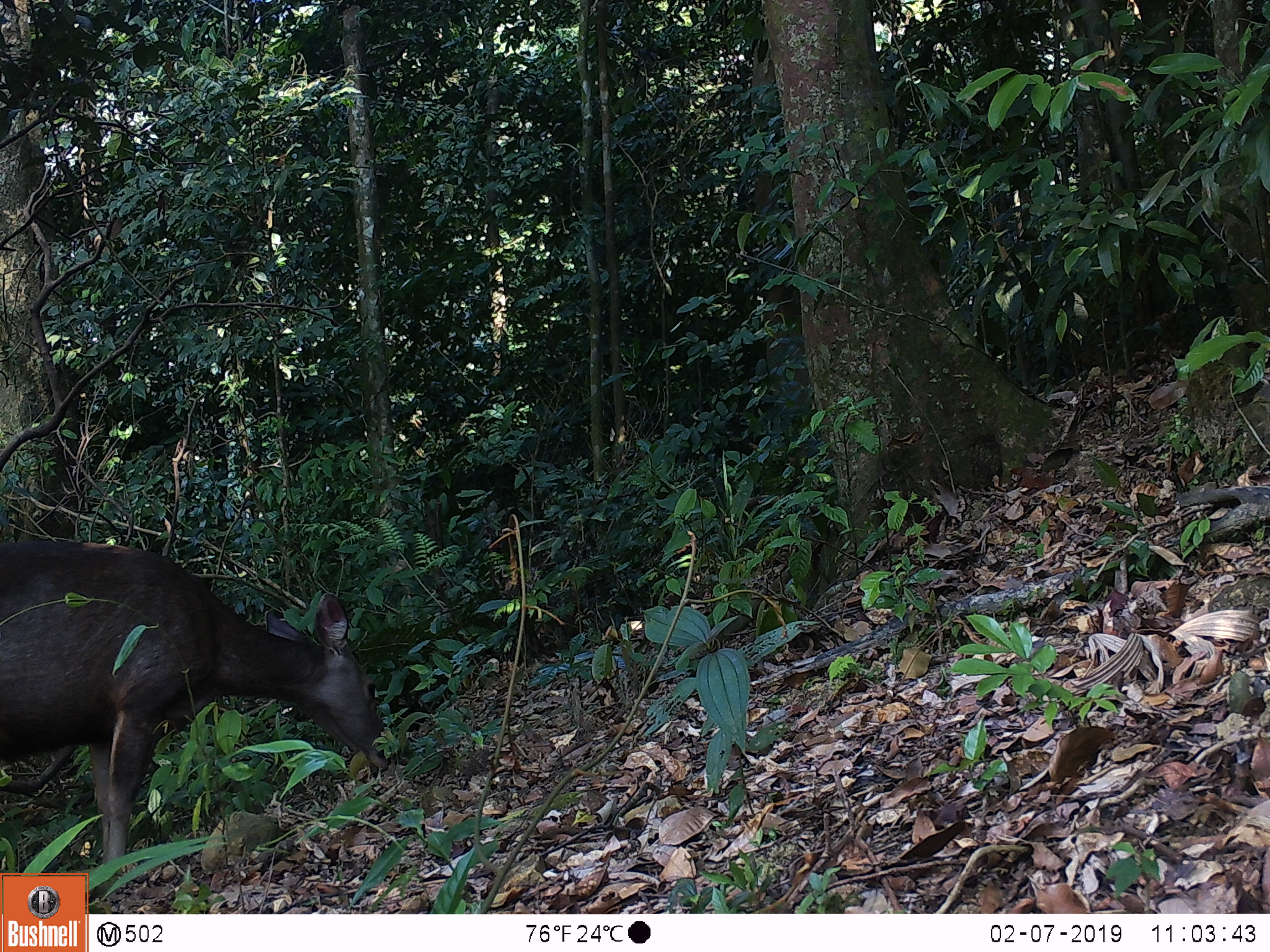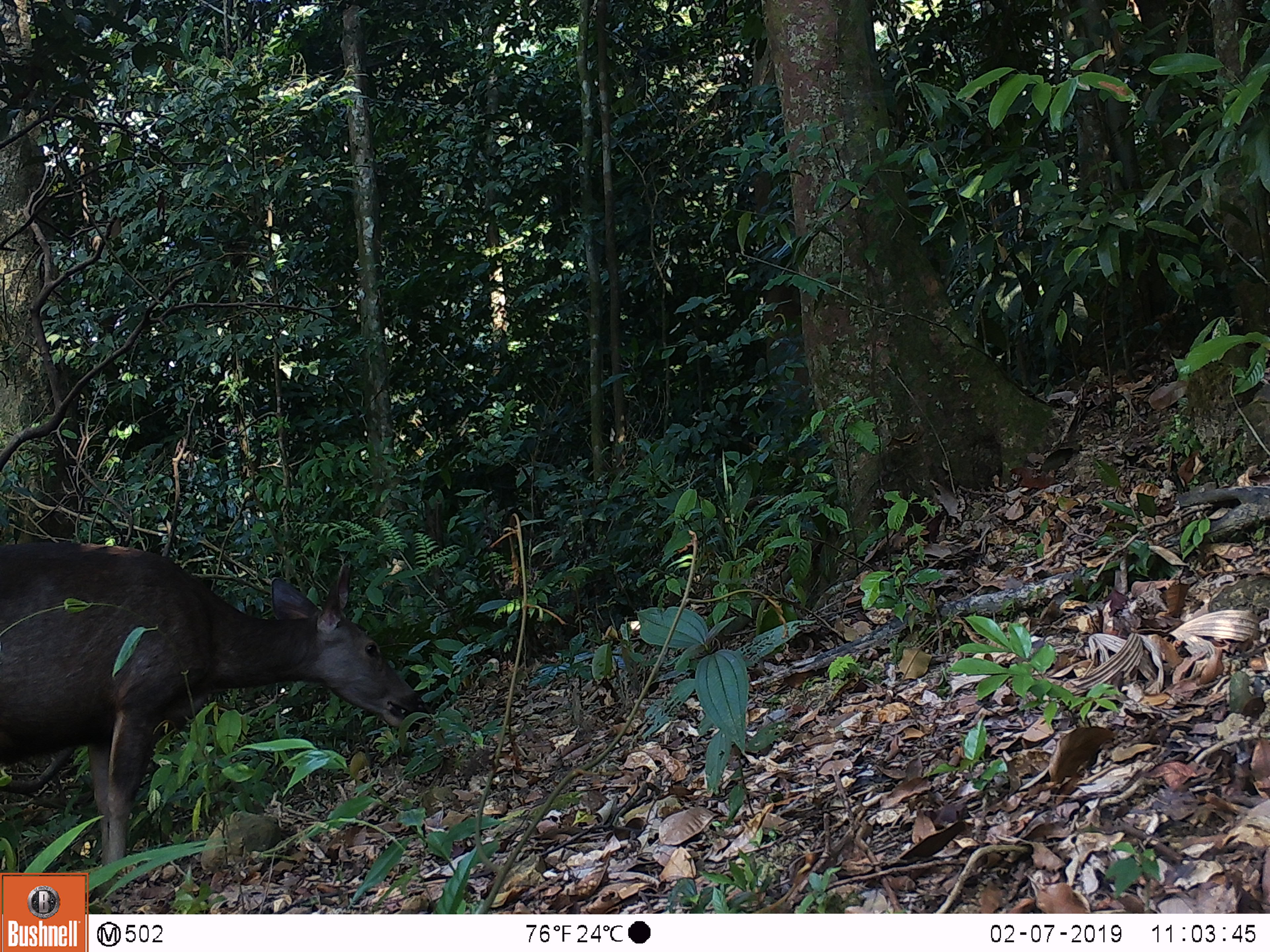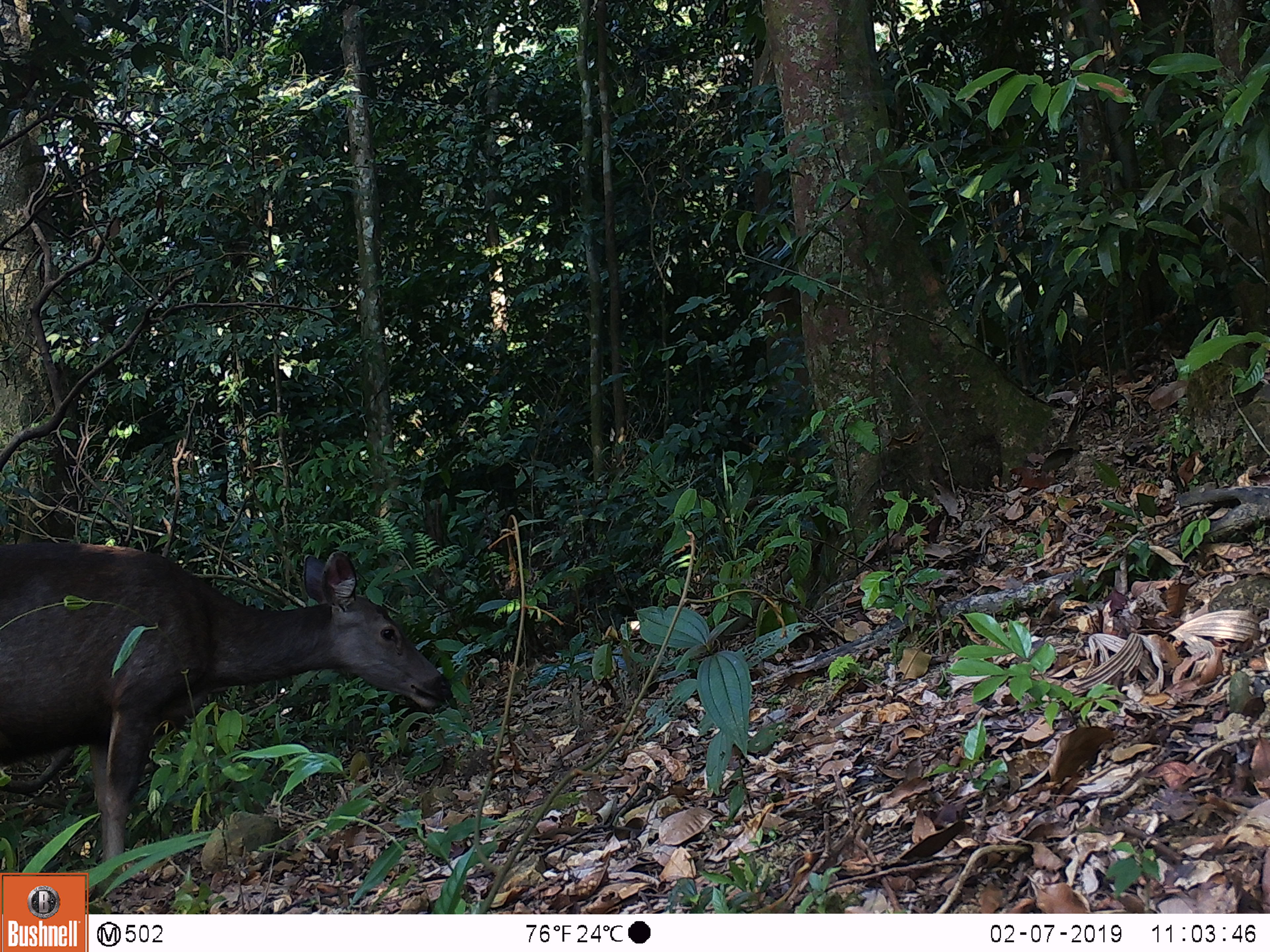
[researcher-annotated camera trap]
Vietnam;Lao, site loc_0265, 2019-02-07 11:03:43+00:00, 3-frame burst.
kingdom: Animalia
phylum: Chordata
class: Mammalia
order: Artiodactyla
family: Cervidae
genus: Rusa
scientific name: Rusa unicolor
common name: sambar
Sambar (Rusa unicolor). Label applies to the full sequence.